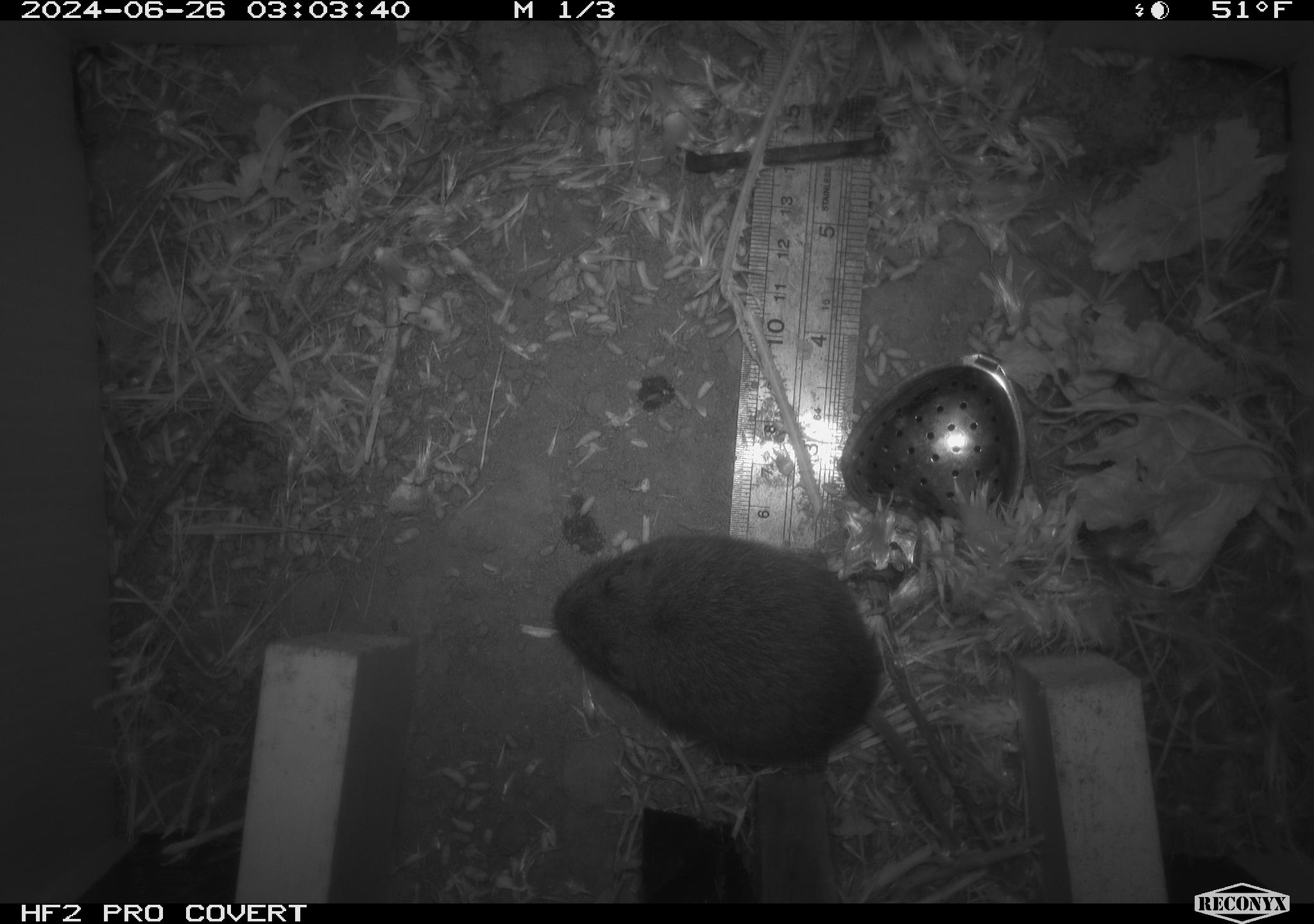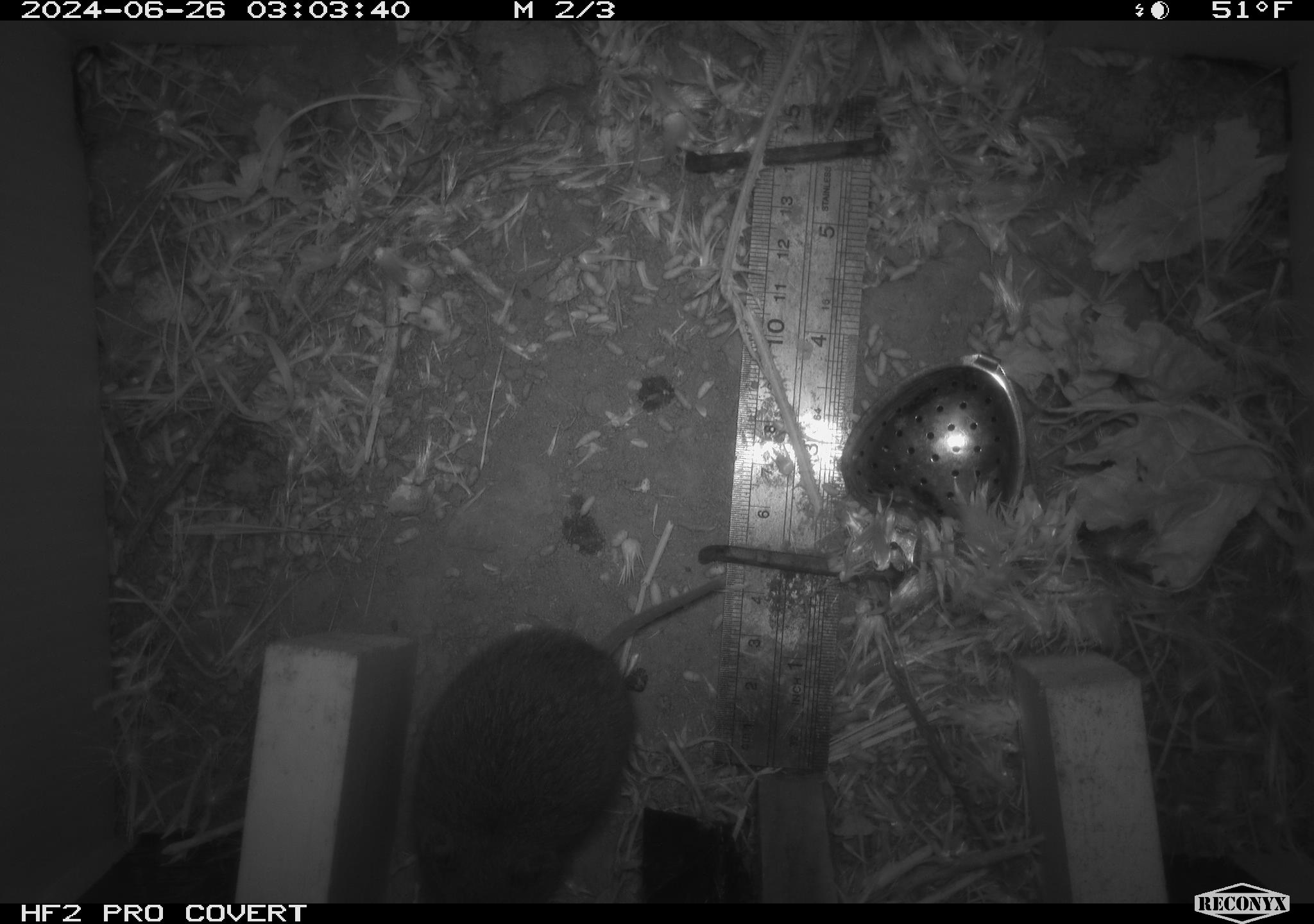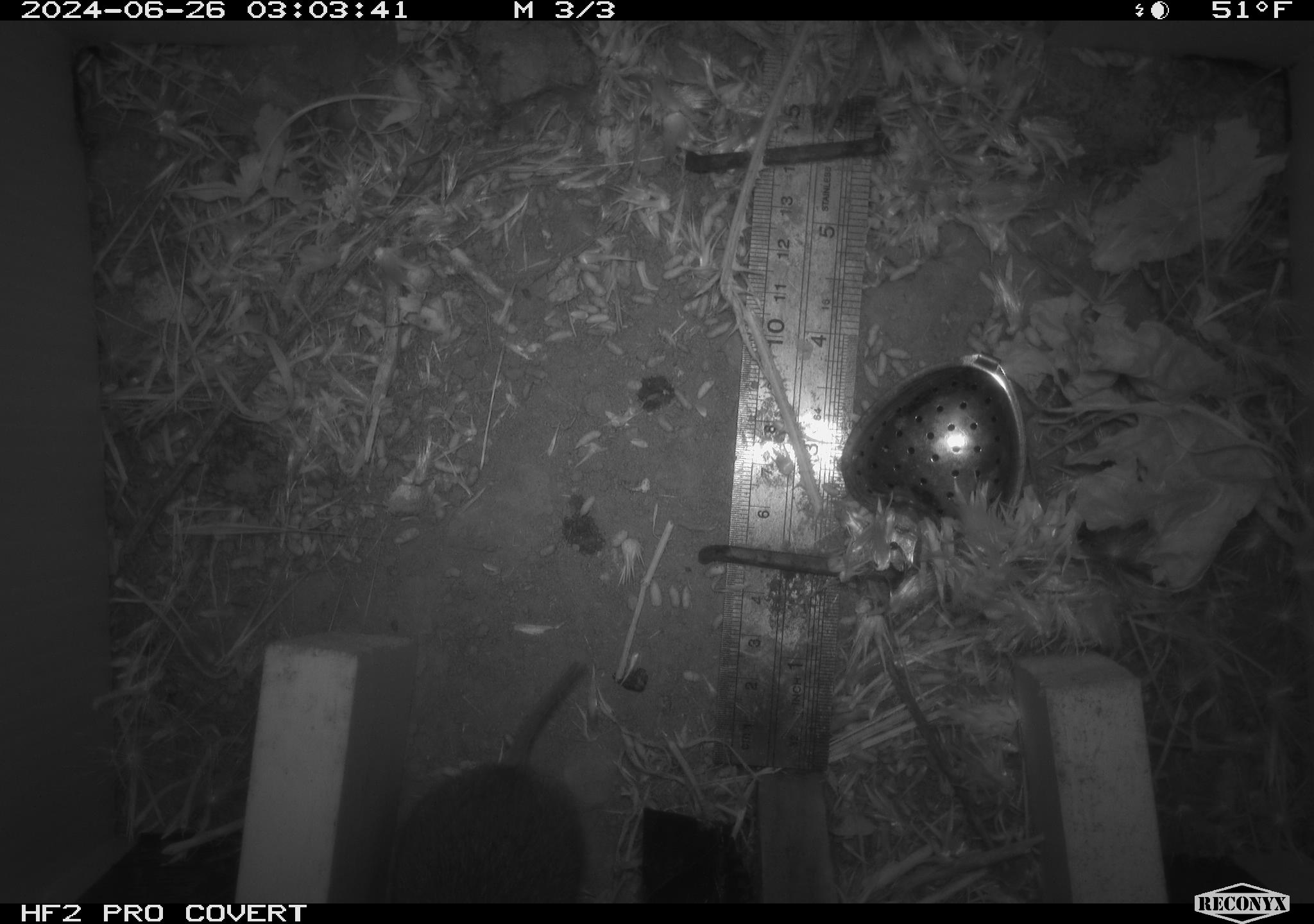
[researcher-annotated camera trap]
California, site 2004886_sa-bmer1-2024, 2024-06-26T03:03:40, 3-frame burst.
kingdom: Animalia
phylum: Chordata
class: Mammalia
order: Rodentia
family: Cricetidae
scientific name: Cricetidae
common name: hamsters, voles, lemmings, and allies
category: cricetidae family